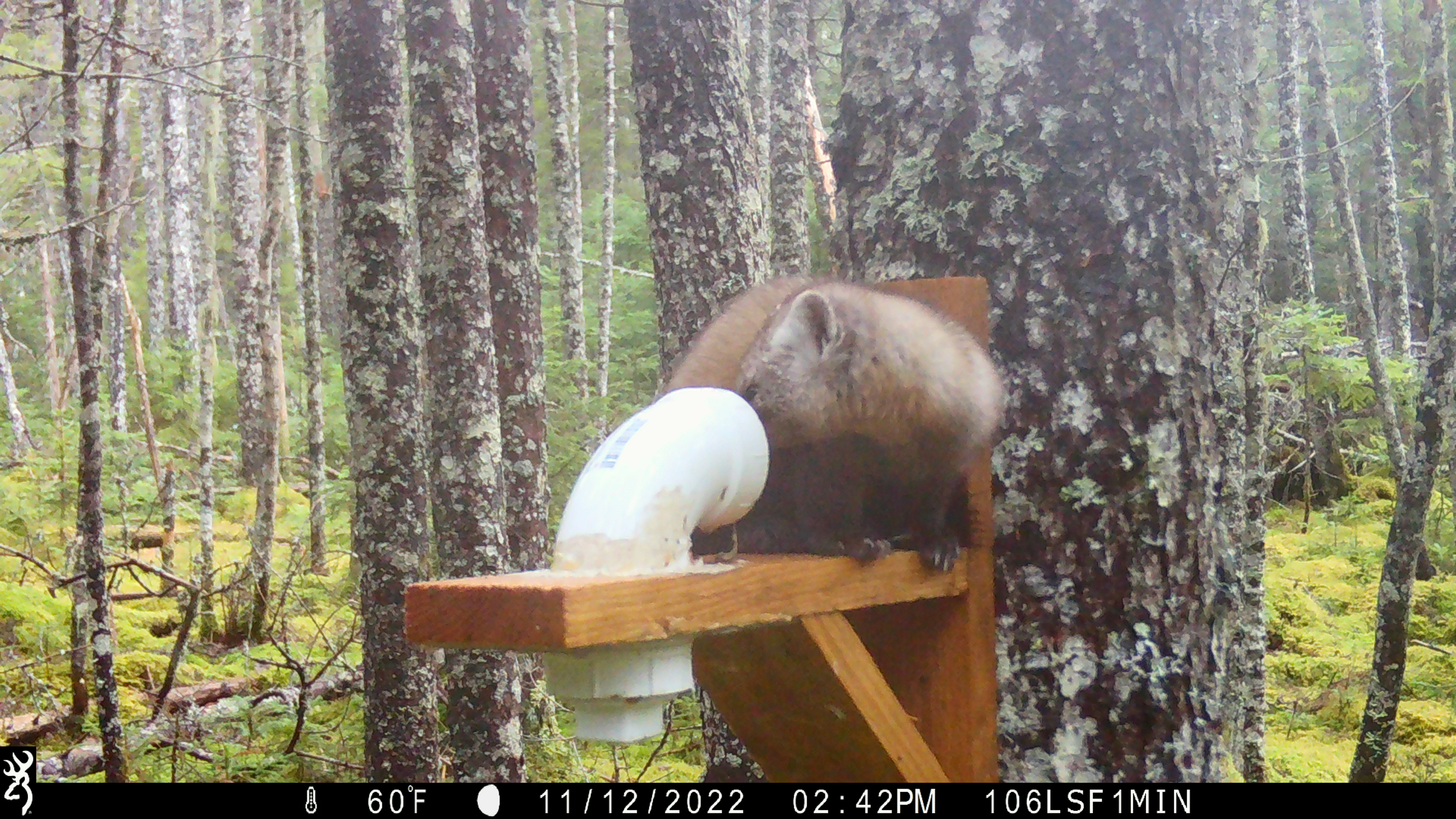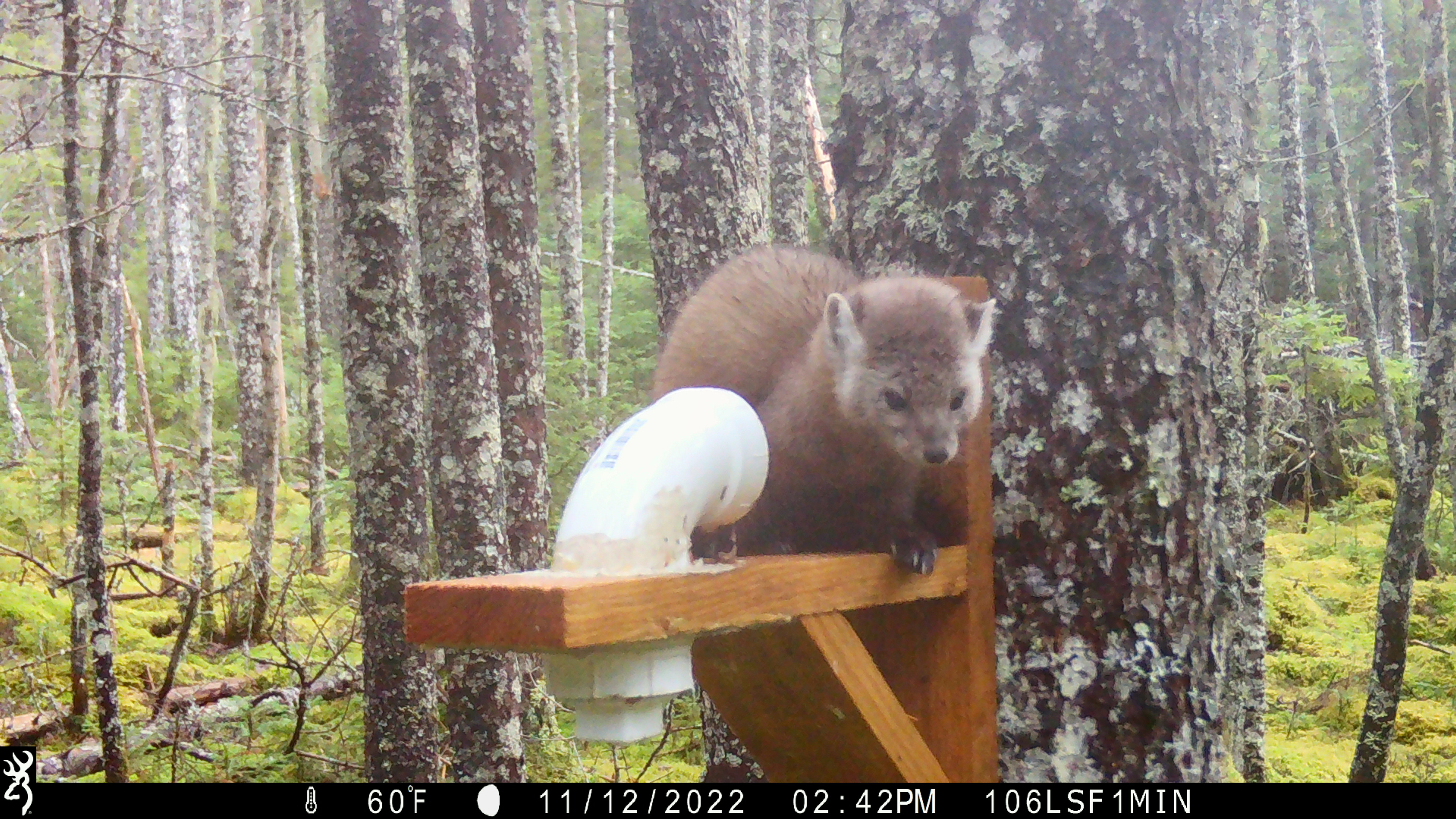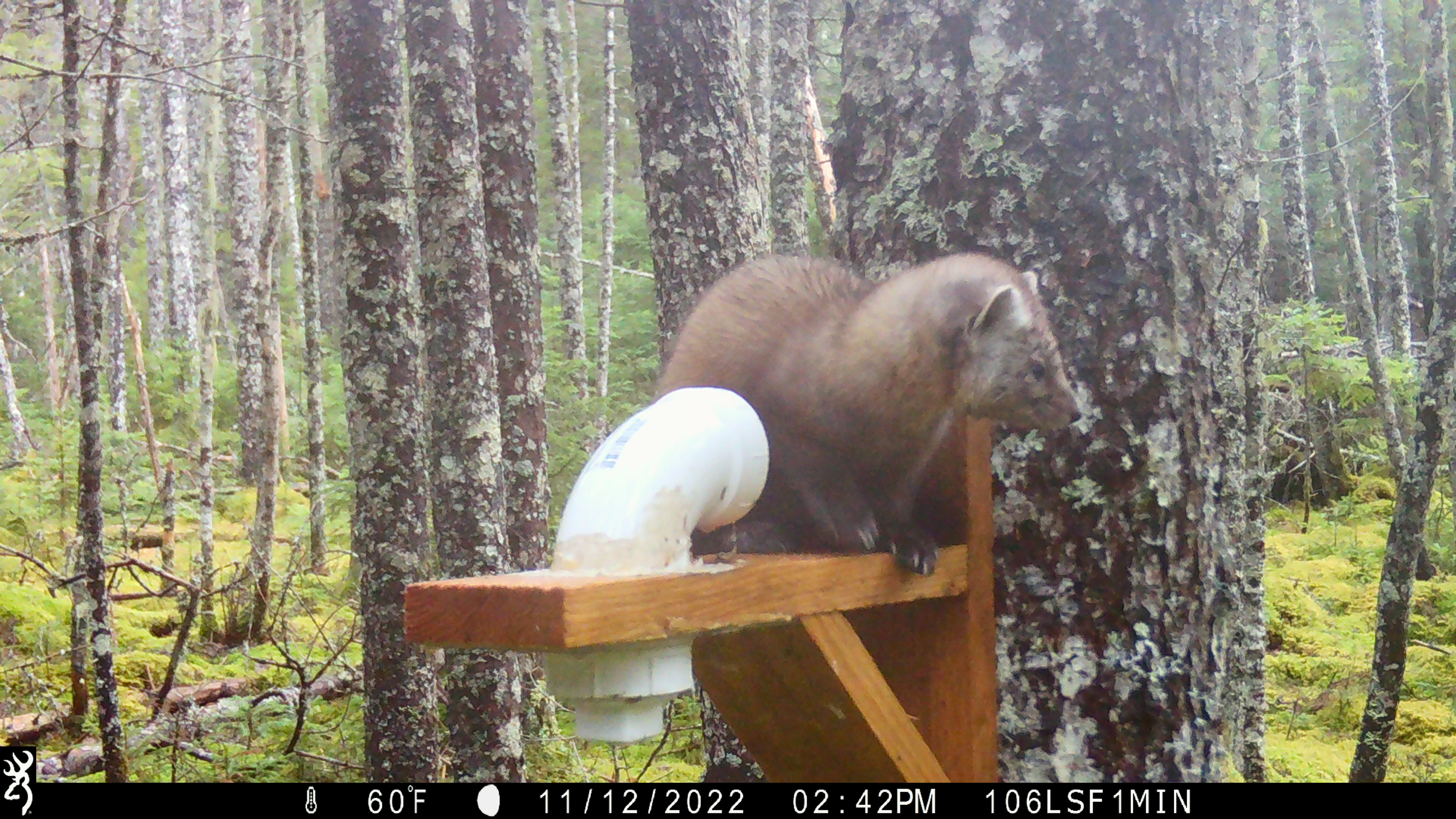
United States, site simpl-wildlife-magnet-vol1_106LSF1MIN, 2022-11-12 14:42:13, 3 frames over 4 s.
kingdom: Animalia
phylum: Chordata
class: Mammalia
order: Carnivora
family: Mustelidae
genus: Martes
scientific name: Martes americana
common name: american marten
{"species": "american marten (Martes americana)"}